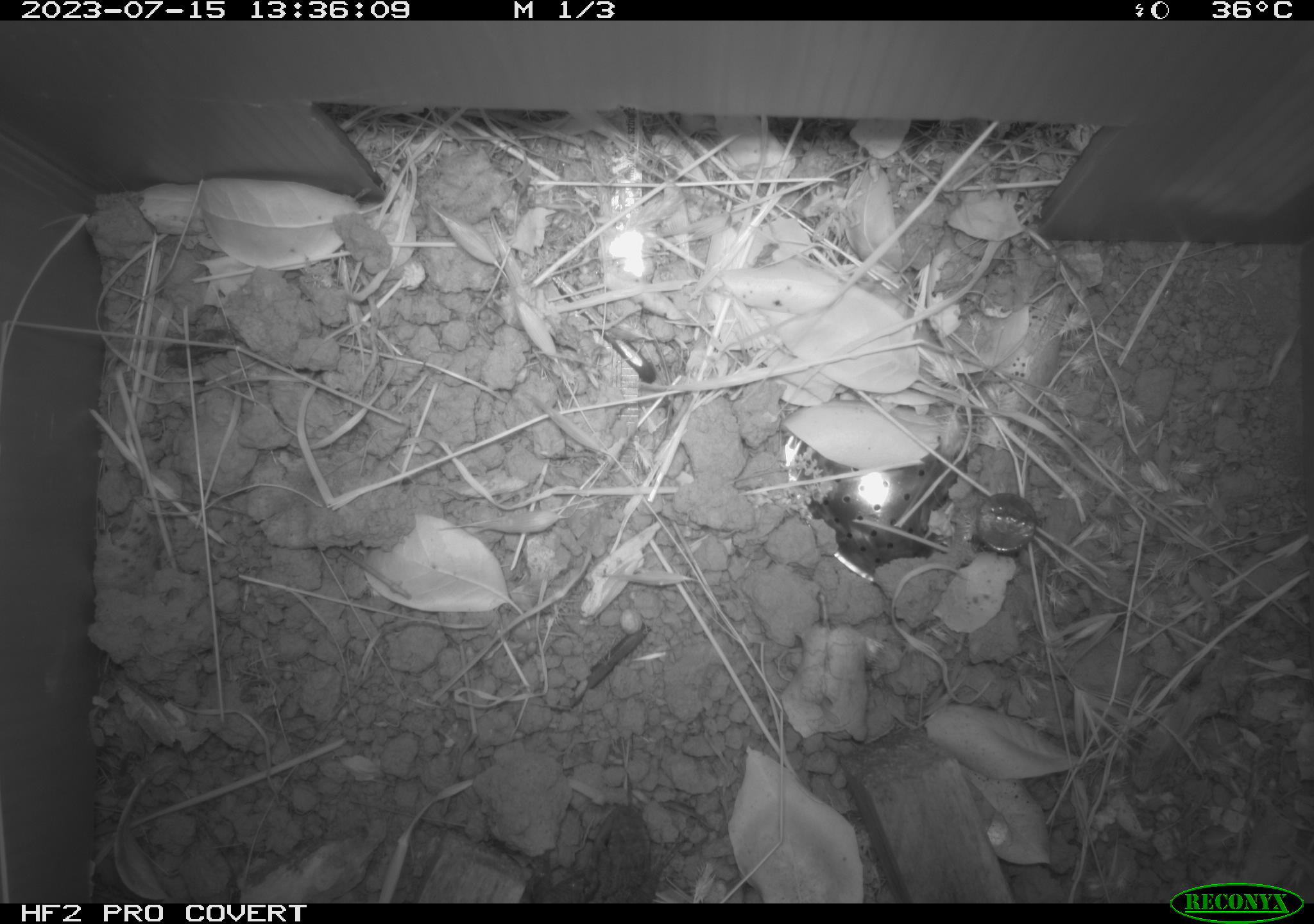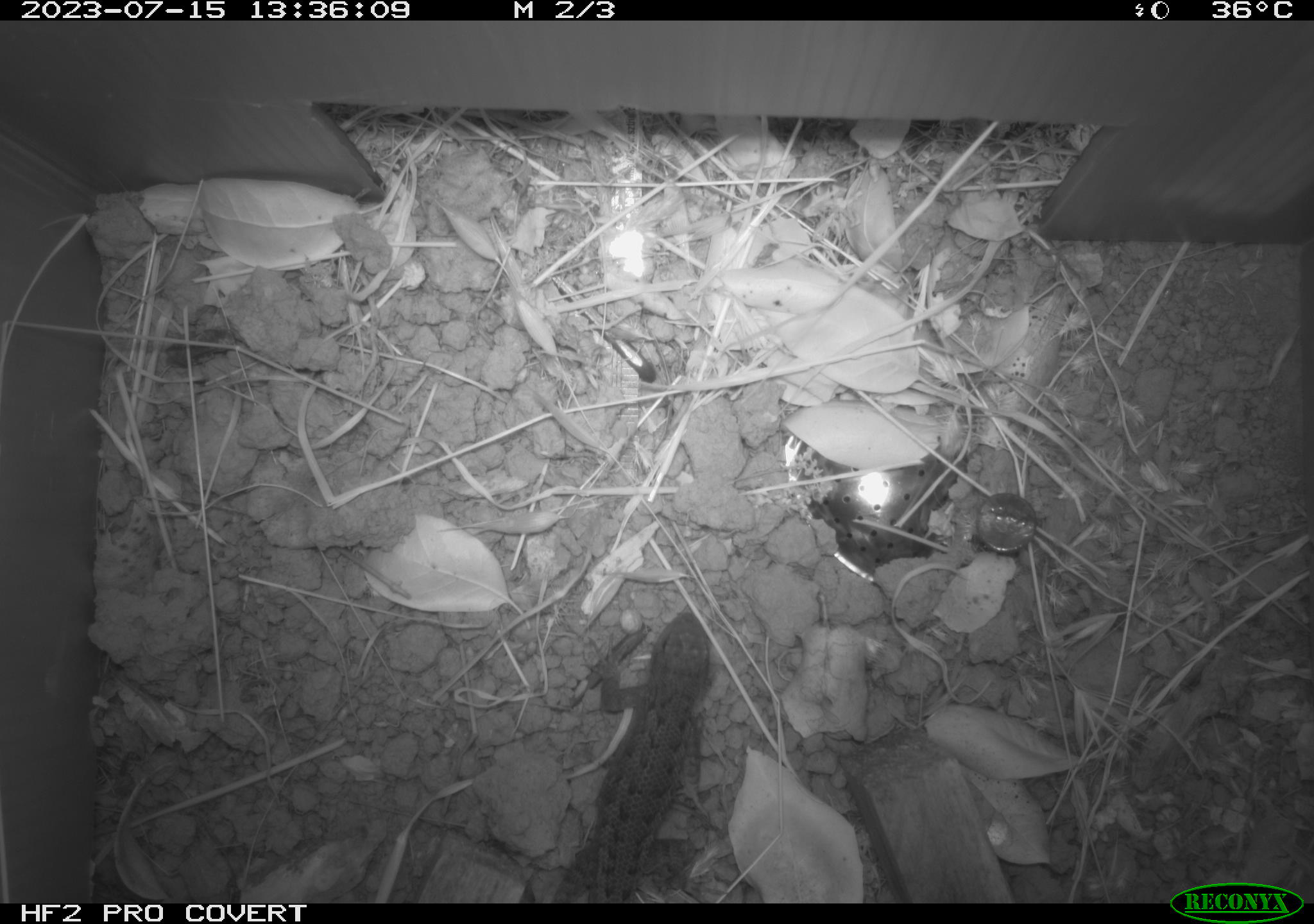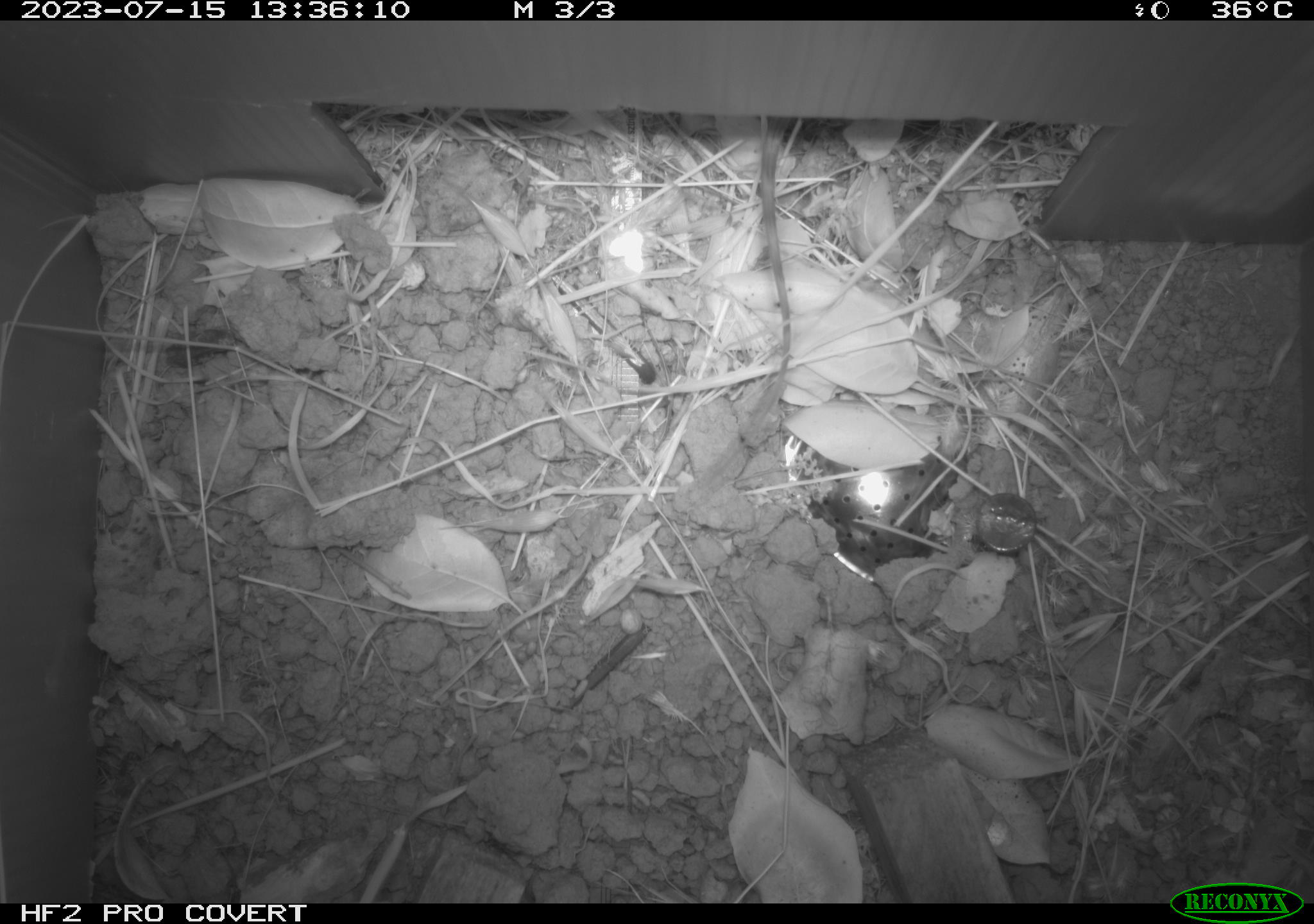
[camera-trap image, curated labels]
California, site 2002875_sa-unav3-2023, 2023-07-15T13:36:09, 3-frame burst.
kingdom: Animalia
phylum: Chordata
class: Reptilia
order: Squamata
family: Phrynosomatidae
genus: Sceloporus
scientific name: Sceloporus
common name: spiny lizards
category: sceloporus species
Sceloporus species (spiny lizards) (Sceloporus).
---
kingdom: Animalia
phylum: Chordata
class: Mammalia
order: Rodentia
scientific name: Rodentia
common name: mouse species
Mouse species (Rodentia).